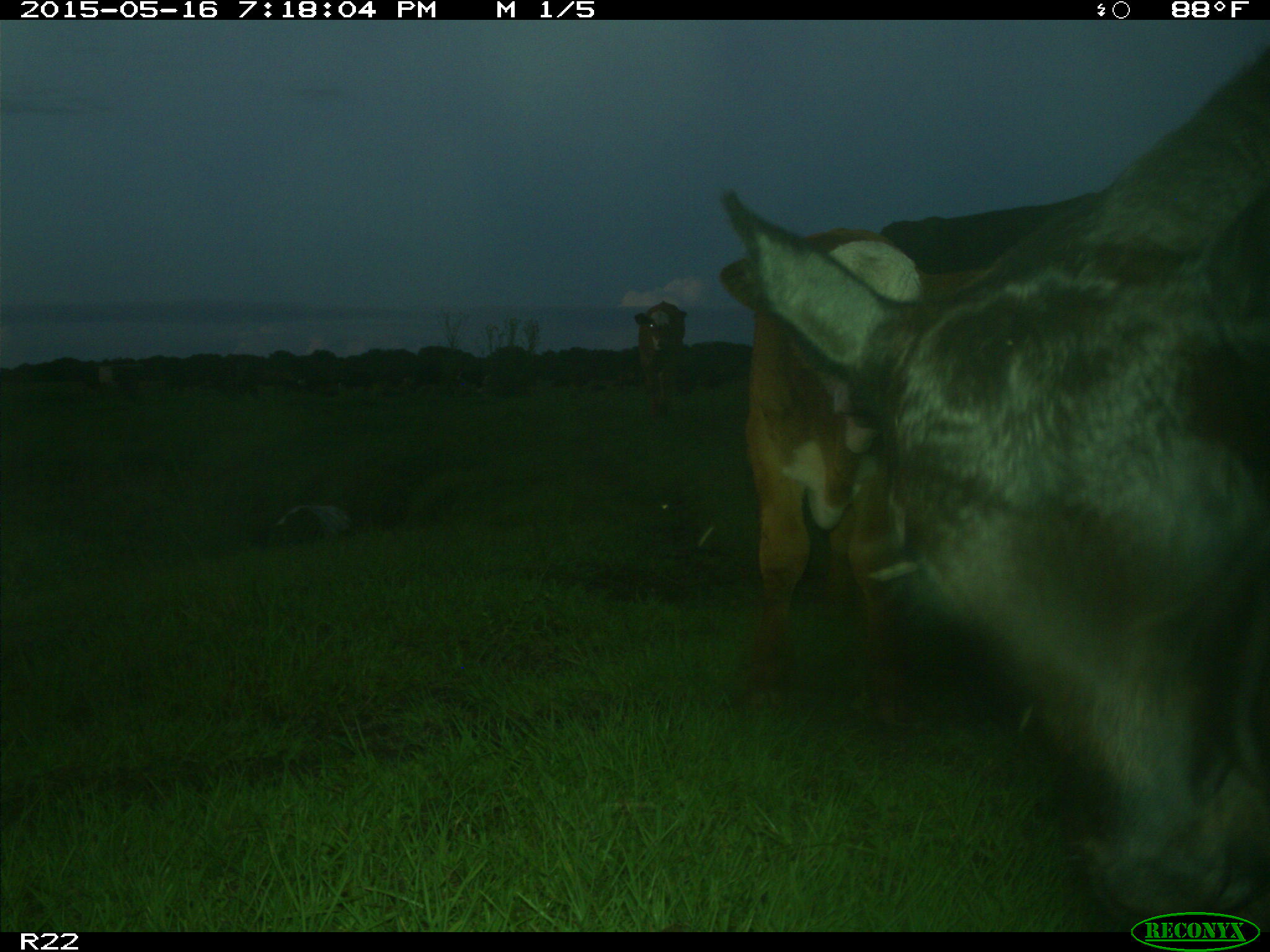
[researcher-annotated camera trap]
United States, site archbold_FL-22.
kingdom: Animalia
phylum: Chordata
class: Mammalia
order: Artiodactyla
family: Bovidae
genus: Bos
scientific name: Bos taurus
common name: domestic cow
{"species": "Bos taurus (domestic cow)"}